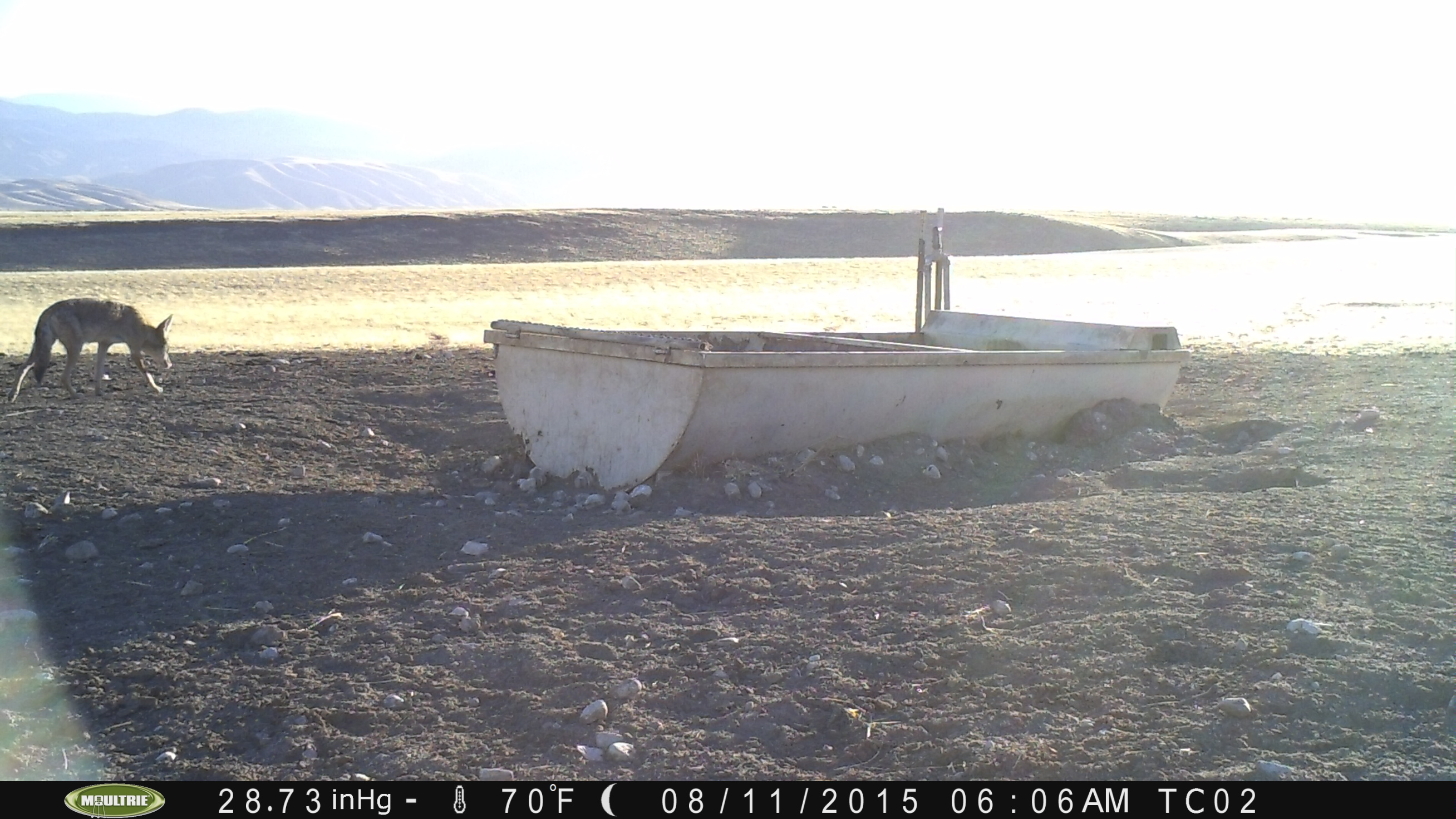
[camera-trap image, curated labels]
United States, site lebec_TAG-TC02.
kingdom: Animalia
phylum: Chordata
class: Mammalia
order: Carnivora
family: Canidae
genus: Canis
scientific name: Canis latrans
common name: coyote